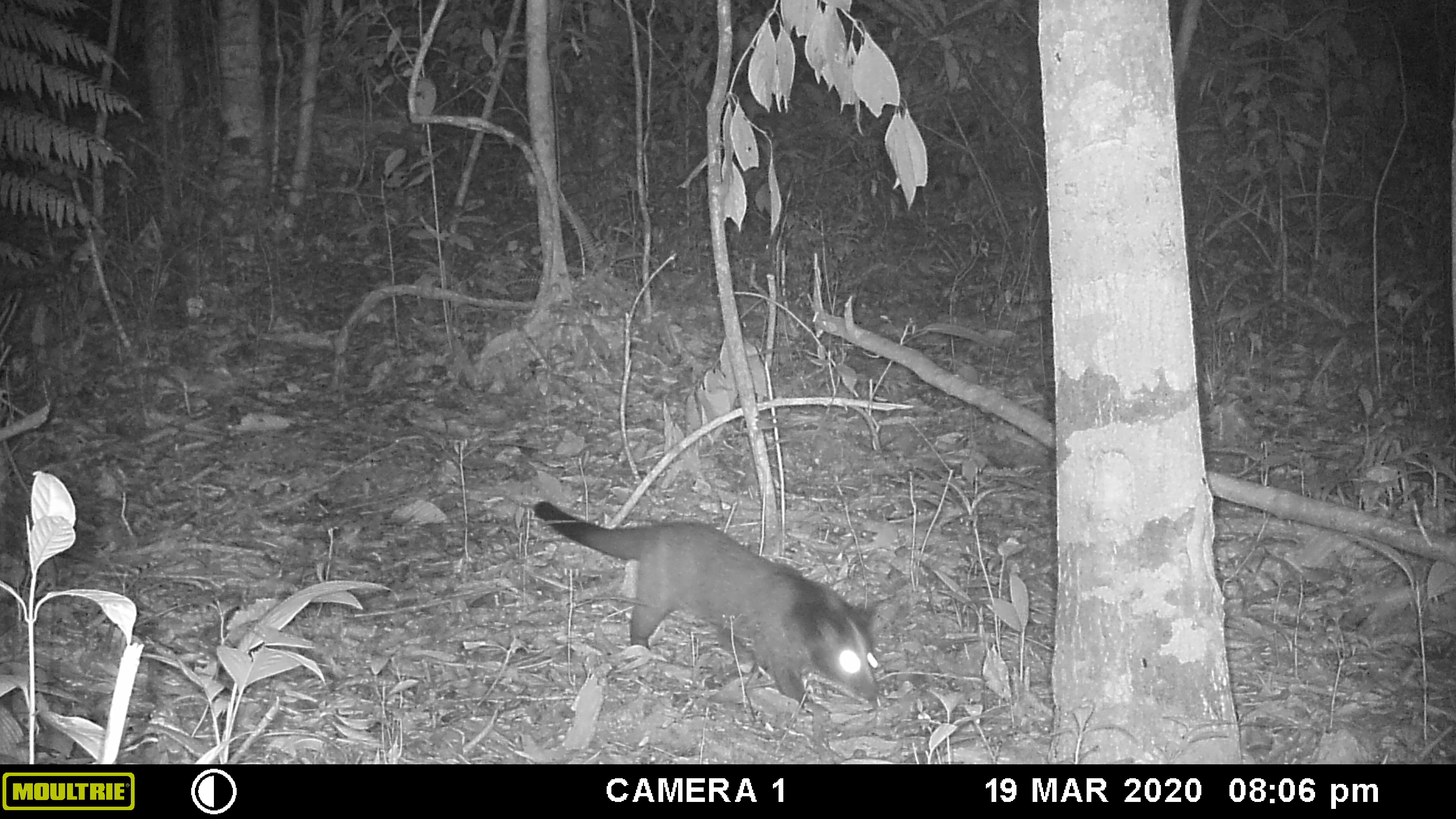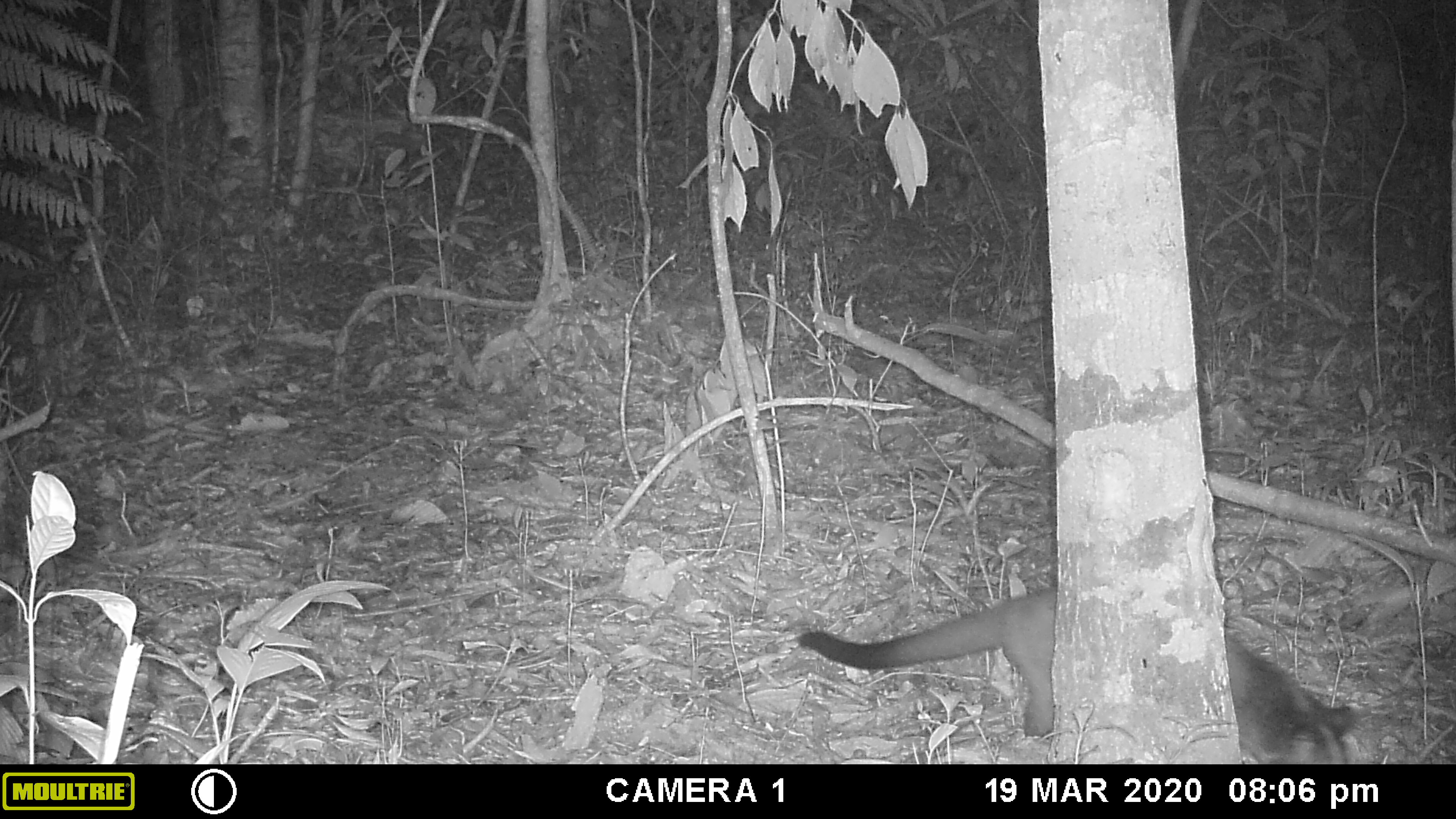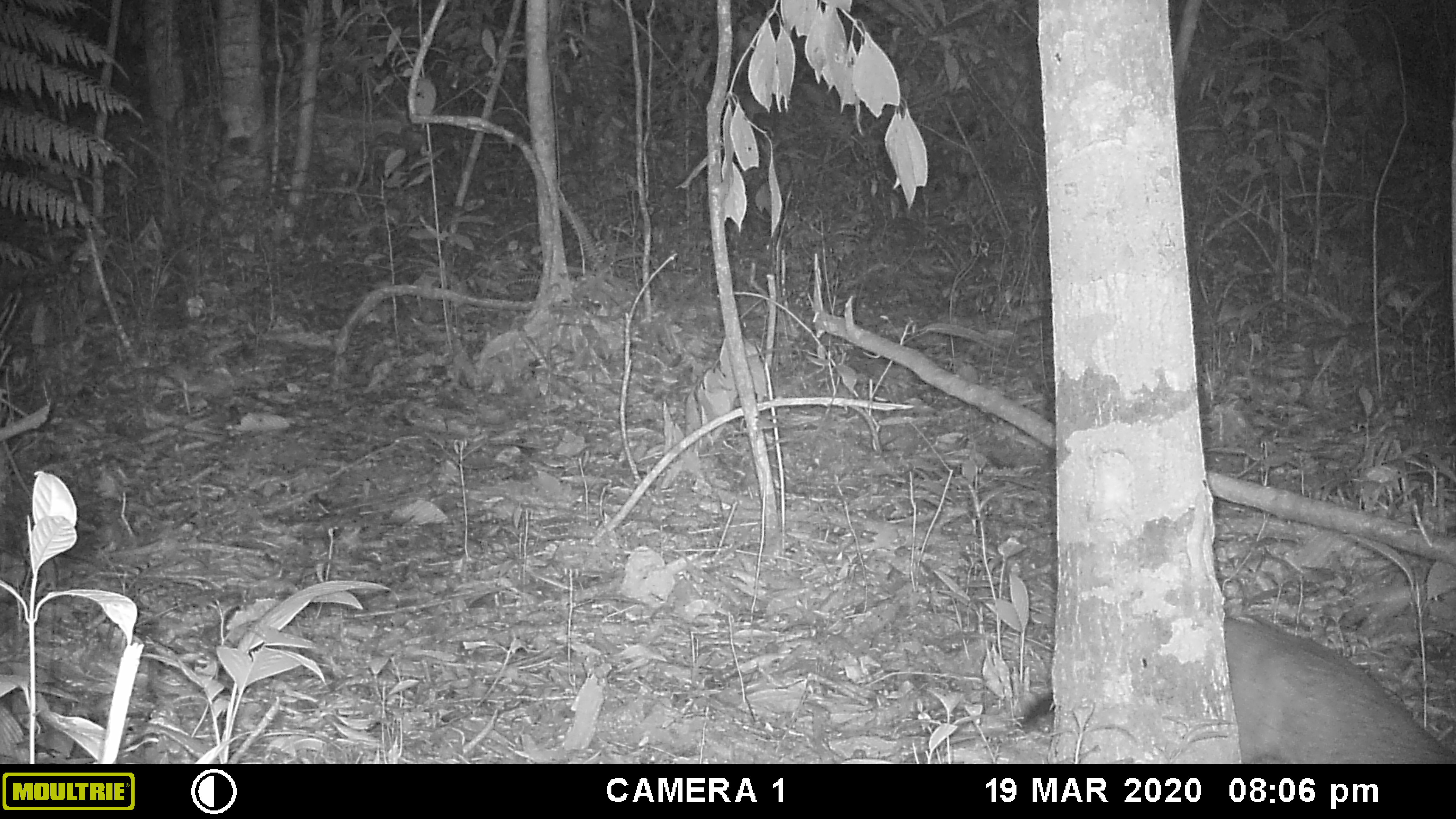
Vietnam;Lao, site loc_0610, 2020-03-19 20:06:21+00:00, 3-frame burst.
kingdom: Animalia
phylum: Chordata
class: Mammalia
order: Carnivora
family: Viverridae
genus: Paguma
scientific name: Paguma larvata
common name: masked palm civet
Masked palm civet (Paguma larvata). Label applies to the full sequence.